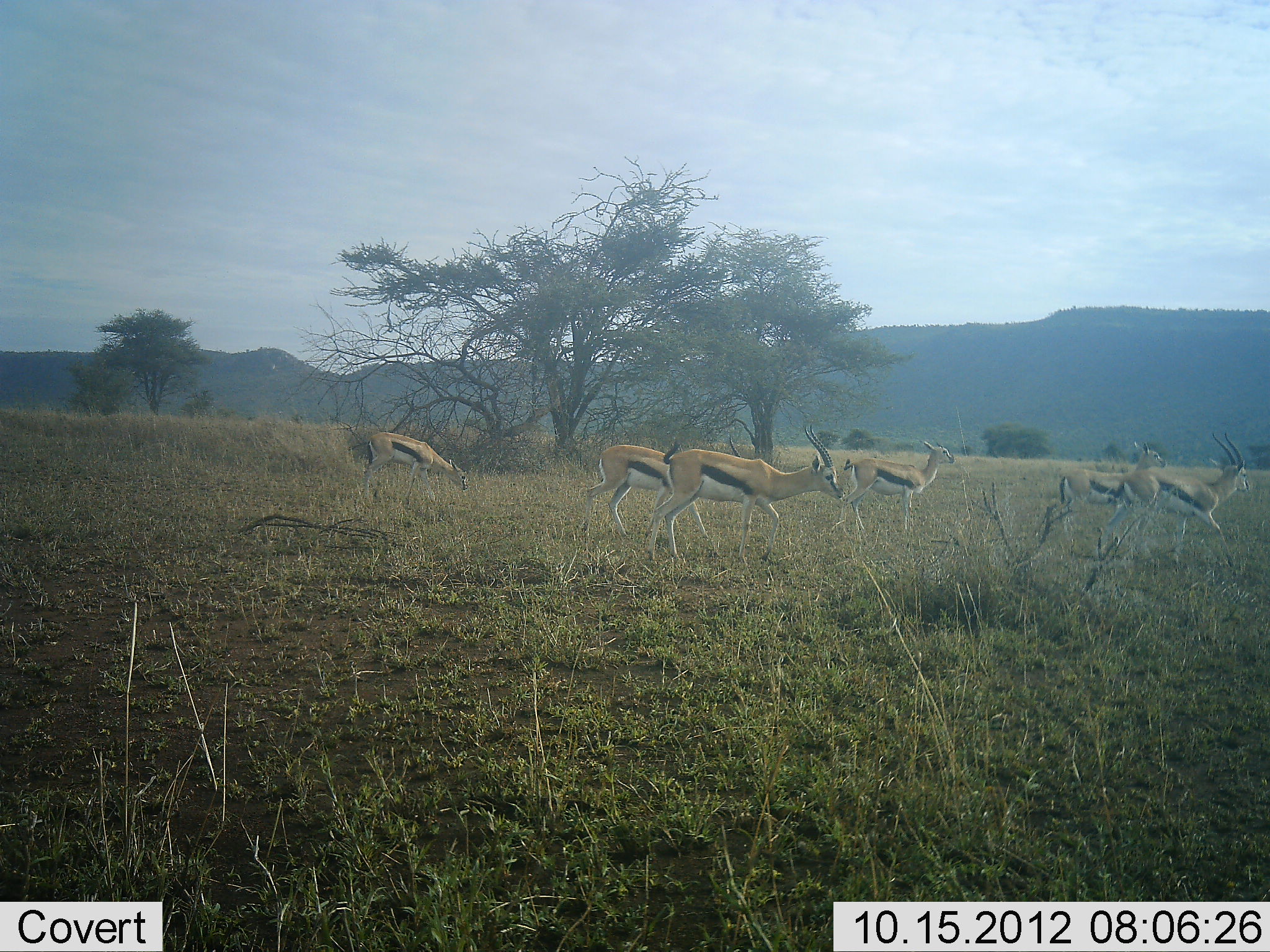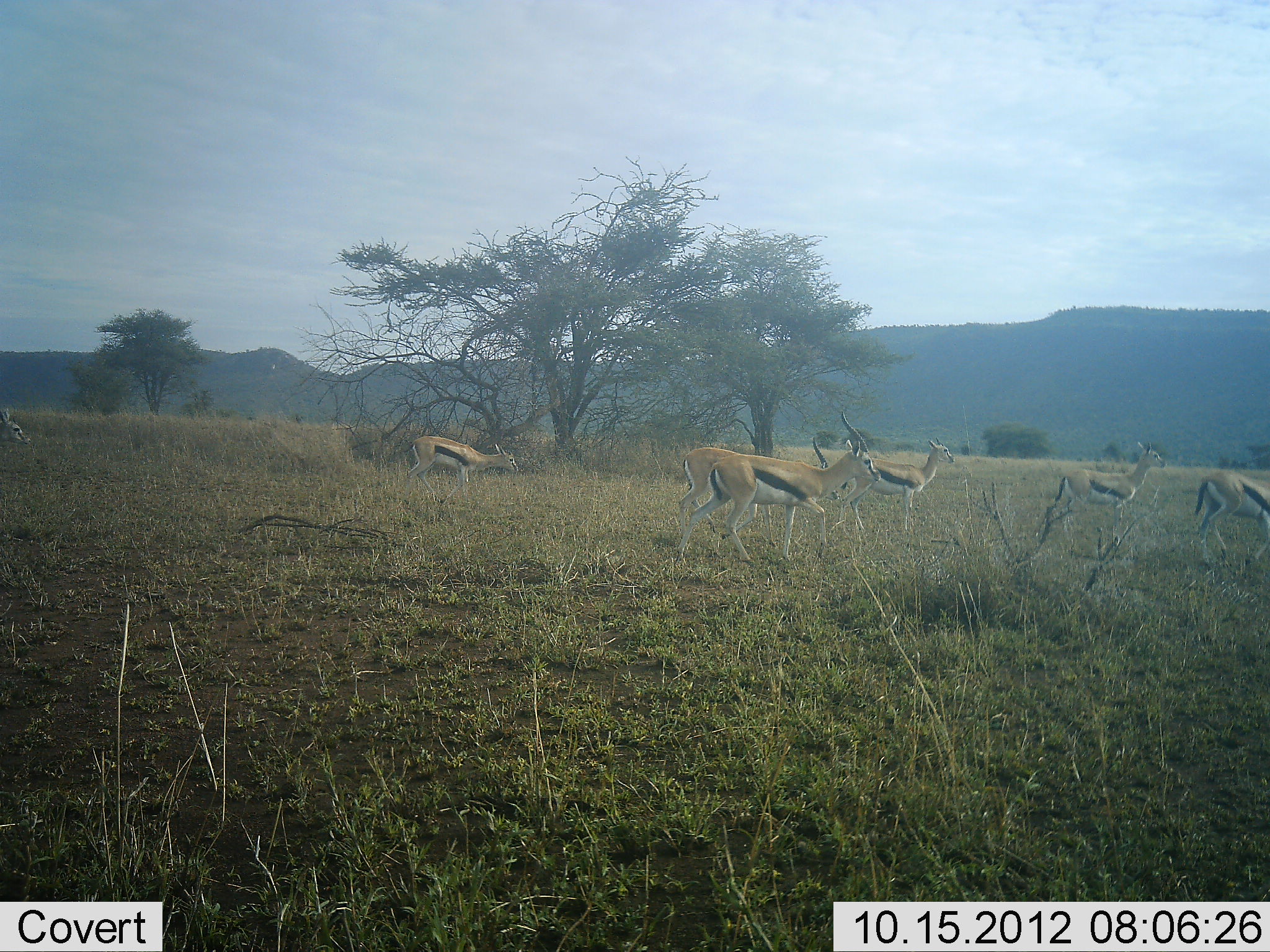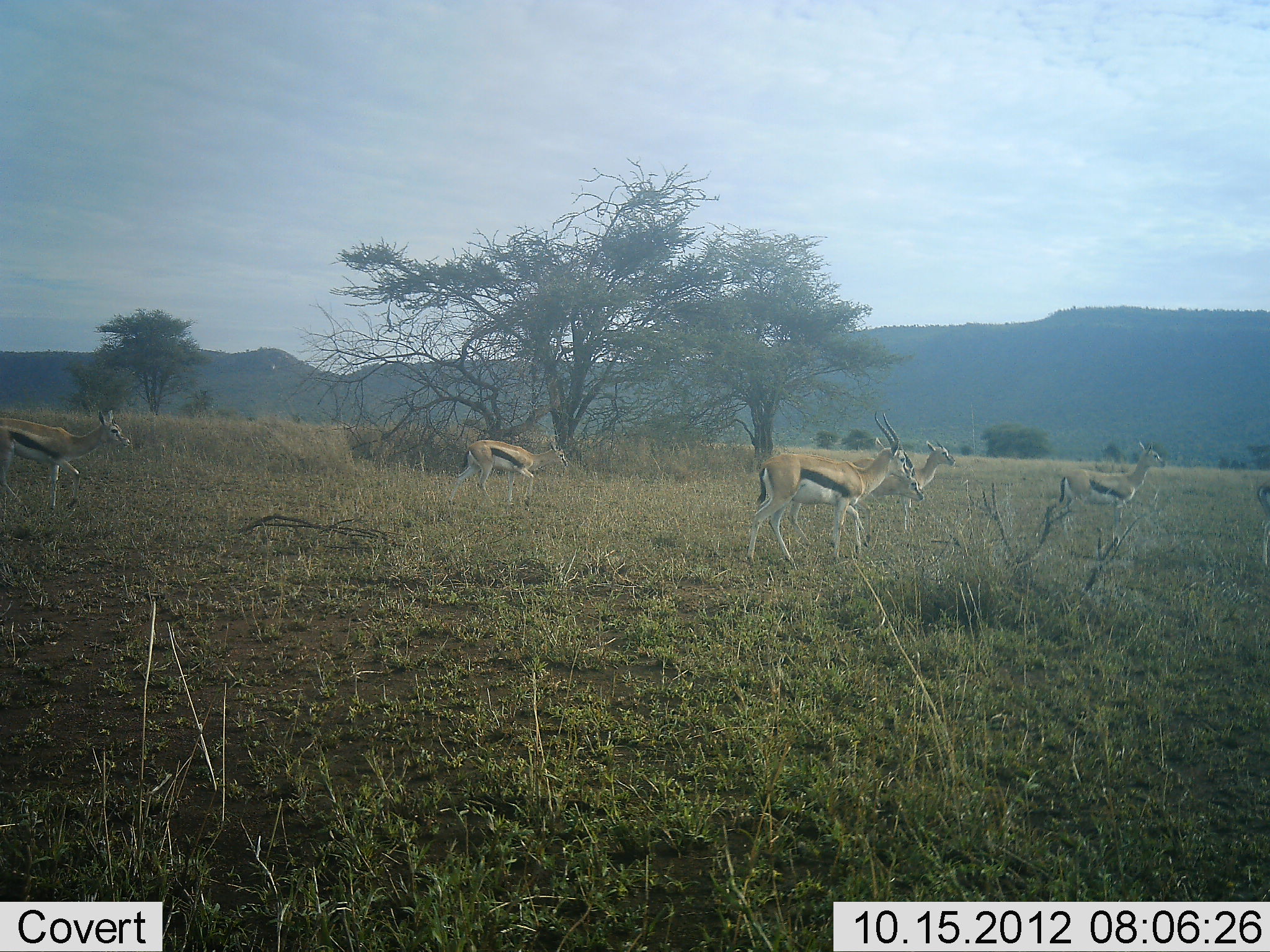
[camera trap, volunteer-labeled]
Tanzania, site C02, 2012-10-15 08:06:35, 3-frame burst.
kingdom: Animalia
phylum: Chordata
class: Mammalia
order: Artiodactyla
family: Bovidae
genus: Eudorcas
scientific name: Eudorcas thomsonii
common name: thomson's gazelle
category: gazellethomsons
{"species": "gazellethomsons (thomson's gazelle) (Eudorcas thomsonii)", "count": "7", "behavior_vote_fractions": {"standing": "10%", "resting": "0%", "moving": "100%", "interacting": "0%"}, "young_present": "0%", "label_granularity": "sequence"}